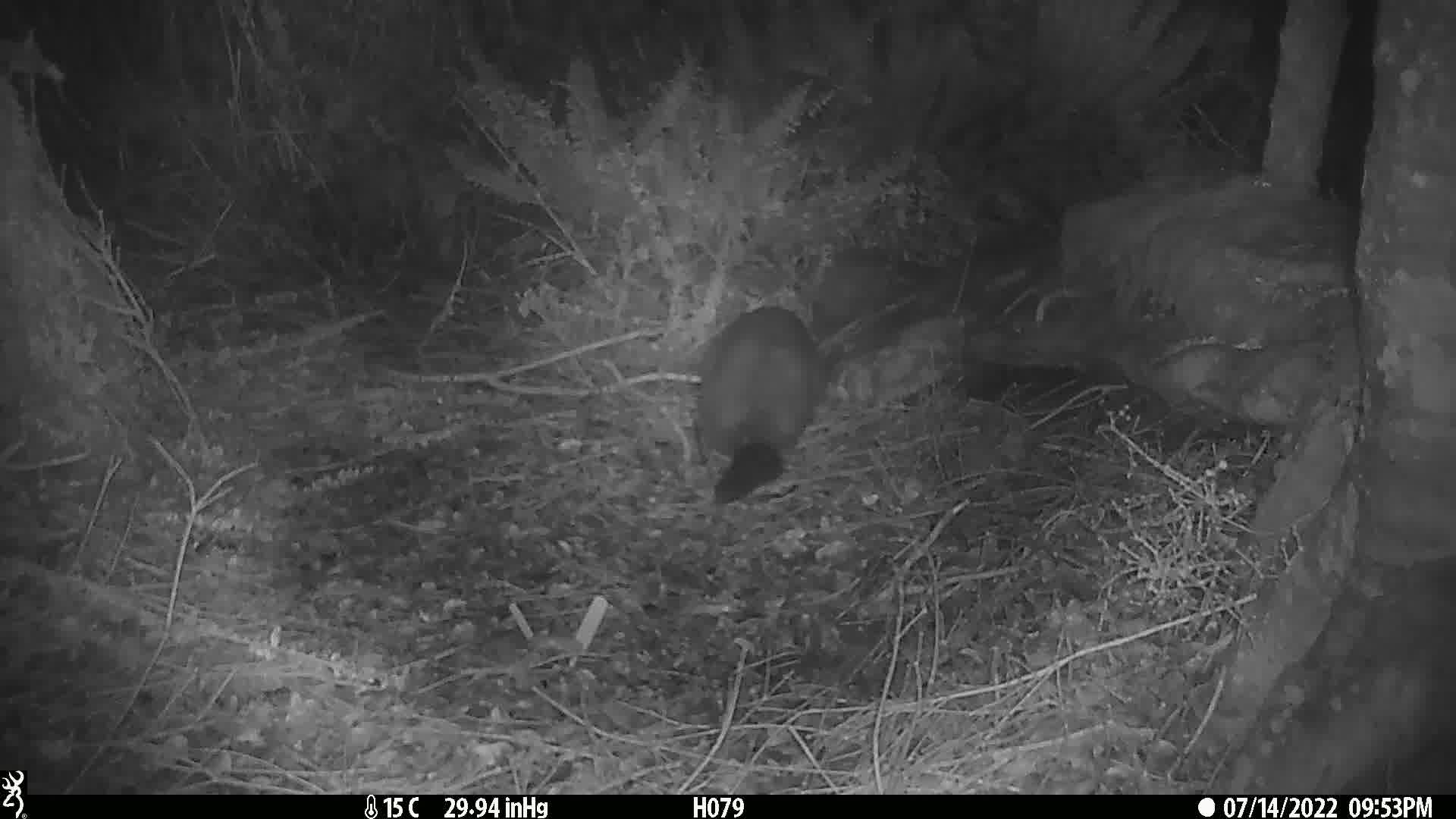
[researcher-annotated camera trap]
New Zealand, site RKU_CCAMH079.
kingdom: Animalia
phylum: Chordata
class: Mammalia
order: Diprotodontia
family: Phalangeridae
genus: Trichosurus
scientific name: Trichosurus vulpecula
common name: common brushtail possum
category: possum